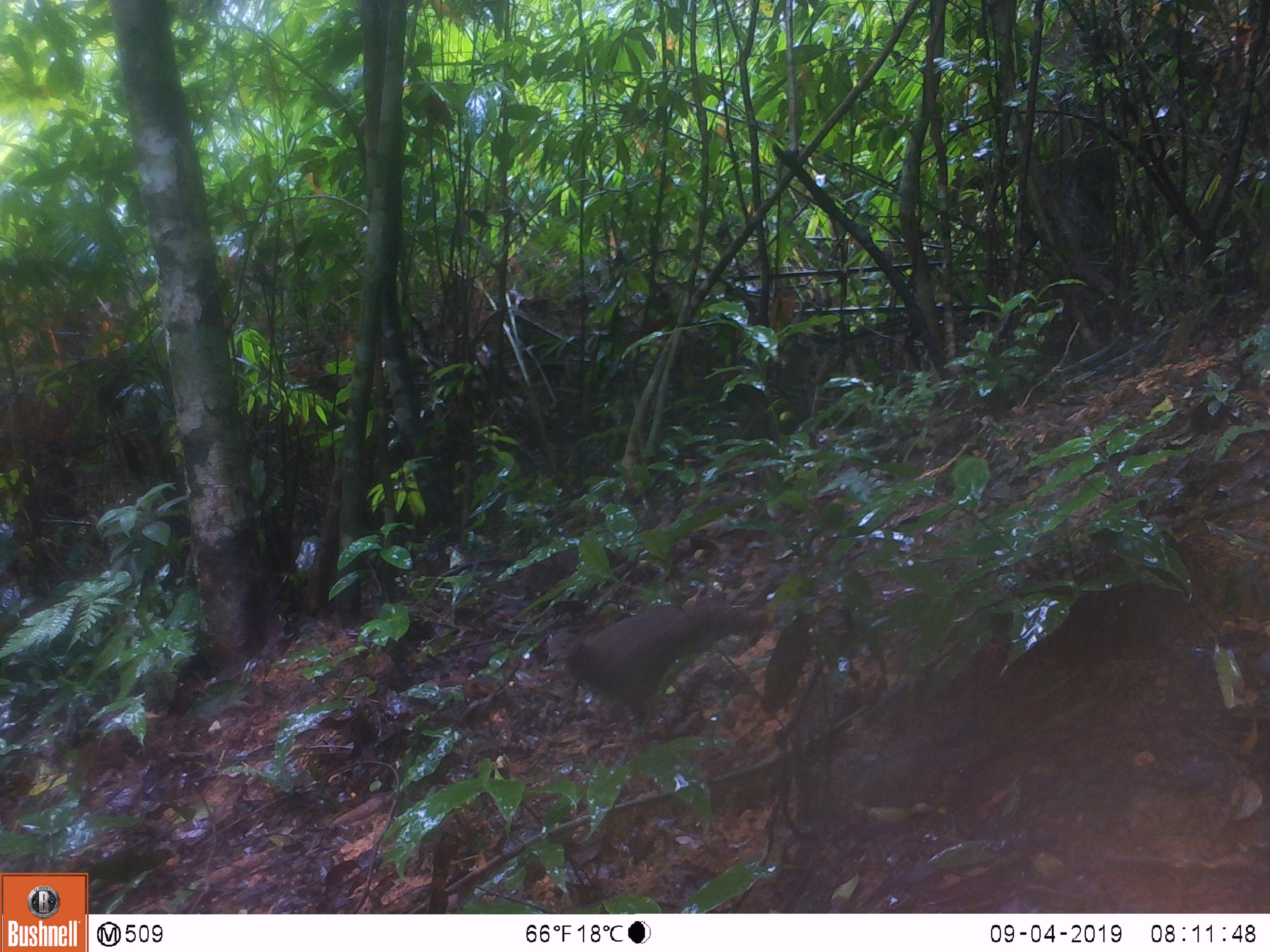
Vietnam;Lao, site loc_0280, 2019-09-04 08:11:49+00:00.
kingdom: Animalia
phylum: Chordata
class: Aves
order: Galliformes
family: Phasianidae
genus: Polyplectron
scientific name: Polyplectron bicalcaratum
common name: gray peacock-pheasant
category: grey peacock pheasant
Grey peacock pheasant (gray peacock-pheasant) (Polyplectron bicalcaratum). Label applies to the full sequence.